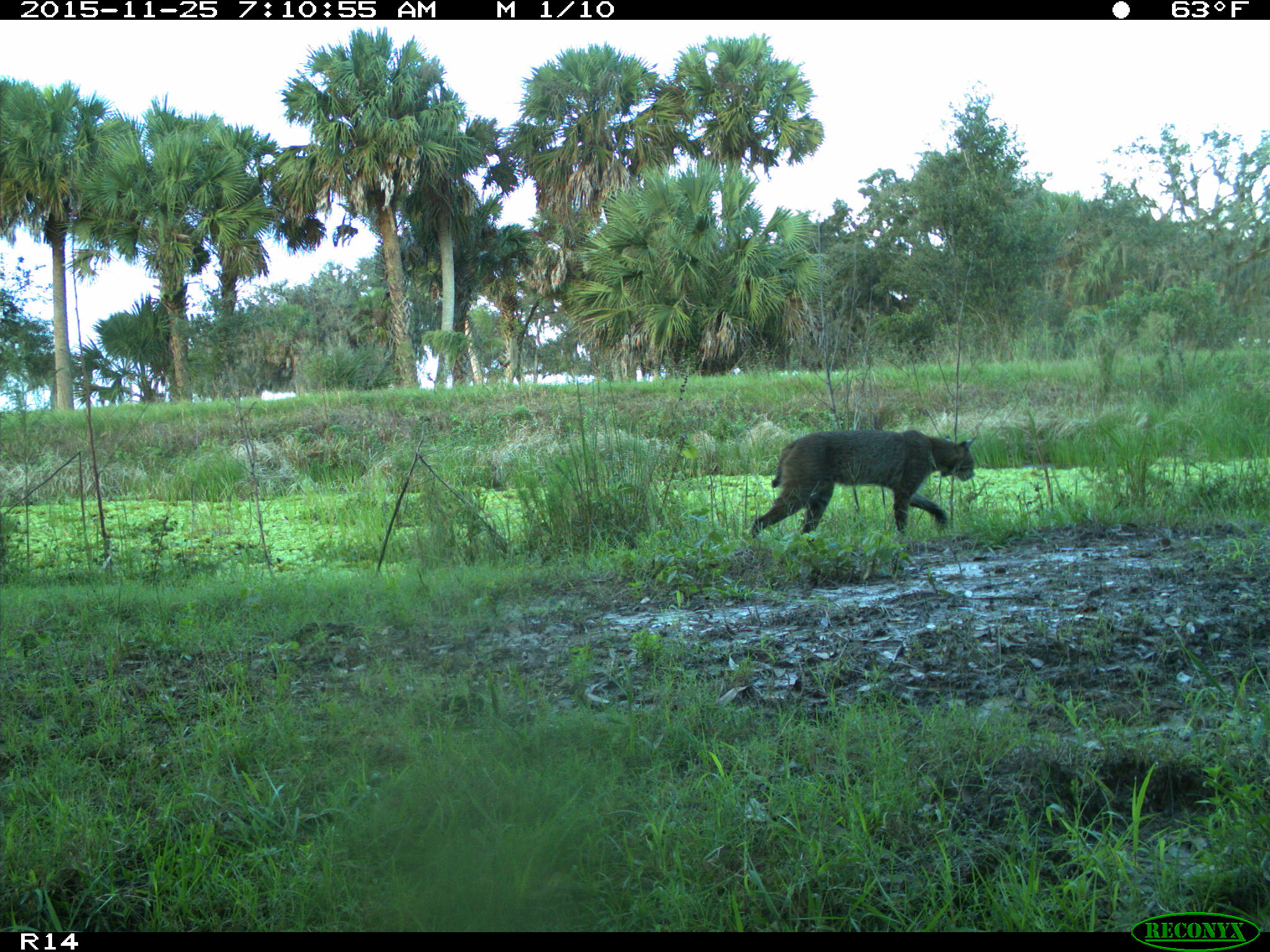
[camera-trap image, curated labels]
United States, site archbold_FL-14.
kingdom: Animalia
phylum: Chordata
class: Mammalia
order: Carnivora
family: Felidae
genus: Lynx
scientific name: Lynx rufus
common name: bobcat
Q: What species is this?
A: Lynx rufus (bobcat).